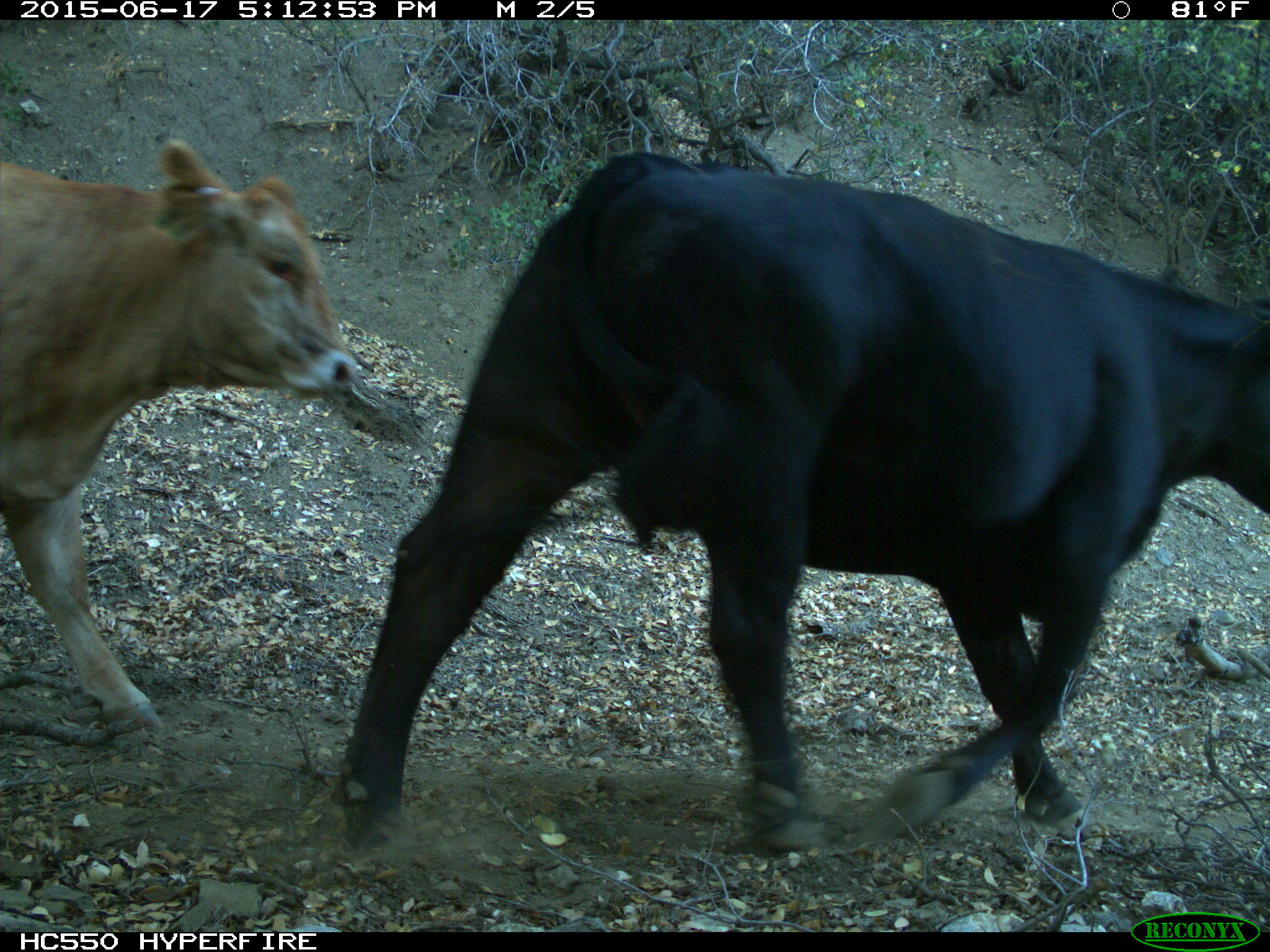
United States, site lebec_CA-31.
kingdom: Animalia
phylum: Chordata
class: Mammalia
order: Artiodactyla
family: Bovidae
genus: Bos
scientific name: Bos taurus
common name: domestic cow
Bos taurus (domestic cow).